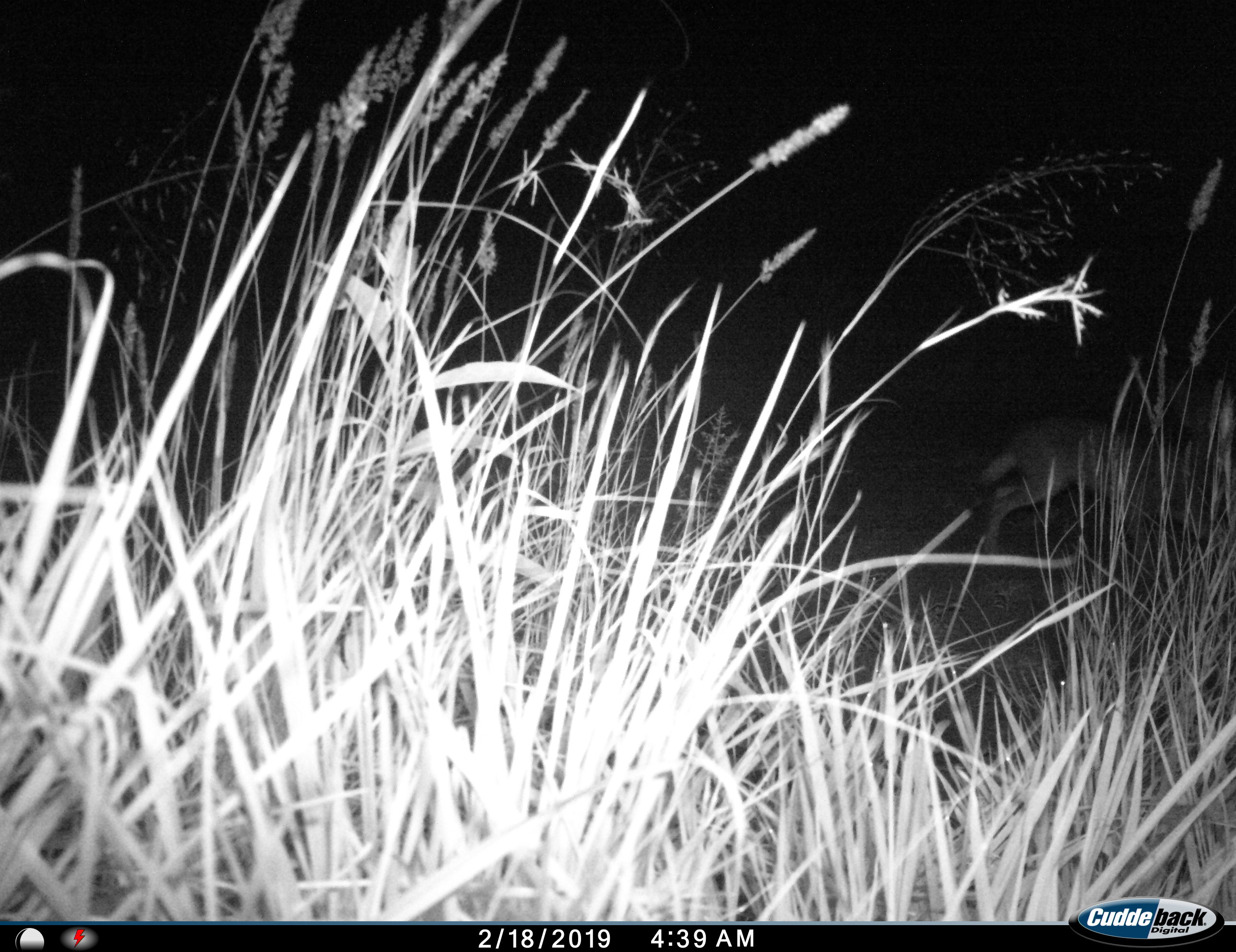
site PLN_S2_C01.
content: unidentified animal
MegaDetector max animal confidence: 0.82